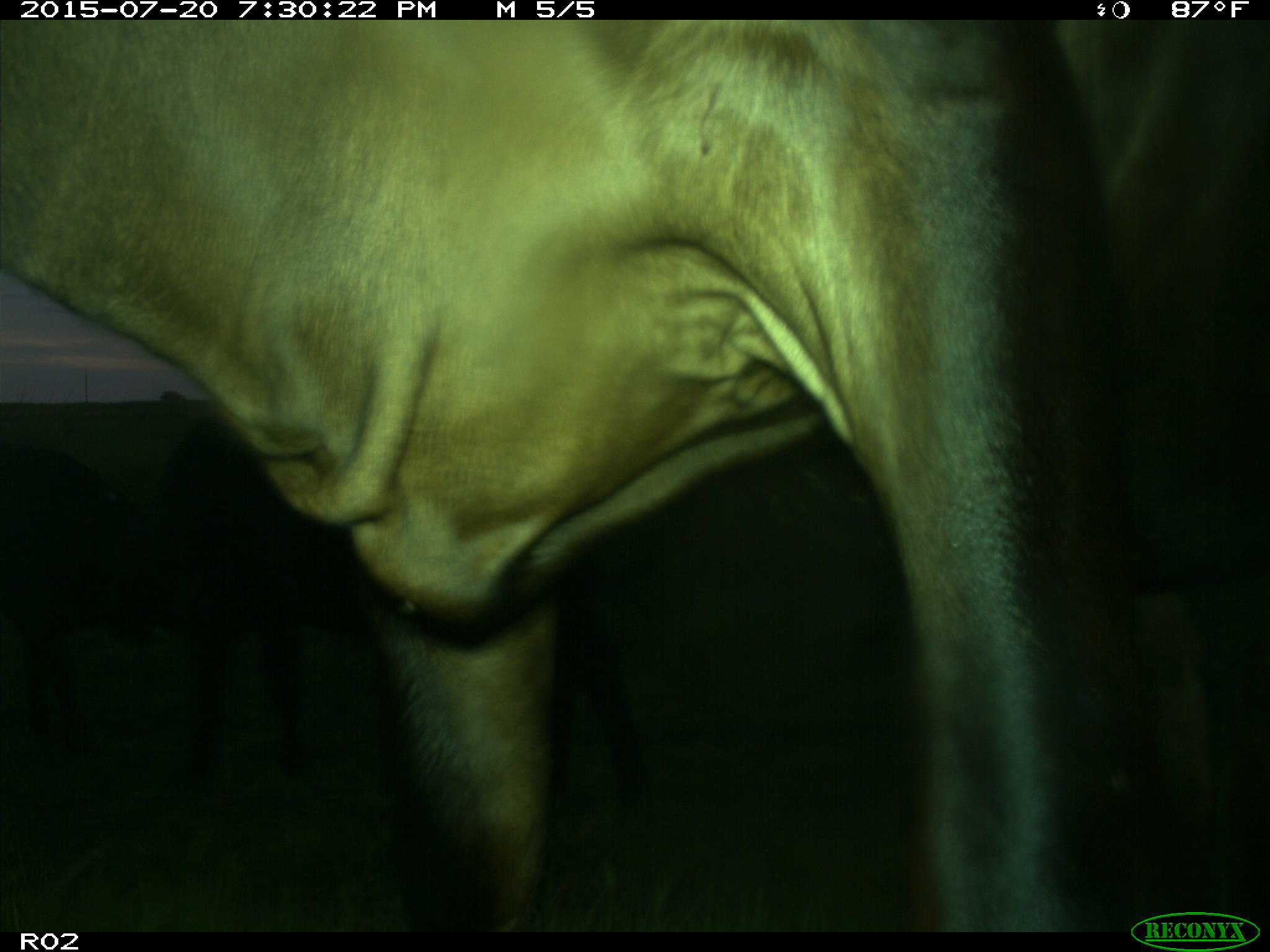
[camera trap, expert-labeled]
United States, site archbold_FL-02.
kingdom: Animalia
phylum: Chordata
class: Mammalia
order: Artiodactyla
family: Bovidae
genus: Bos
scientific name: Bos taurus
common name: domestic cow